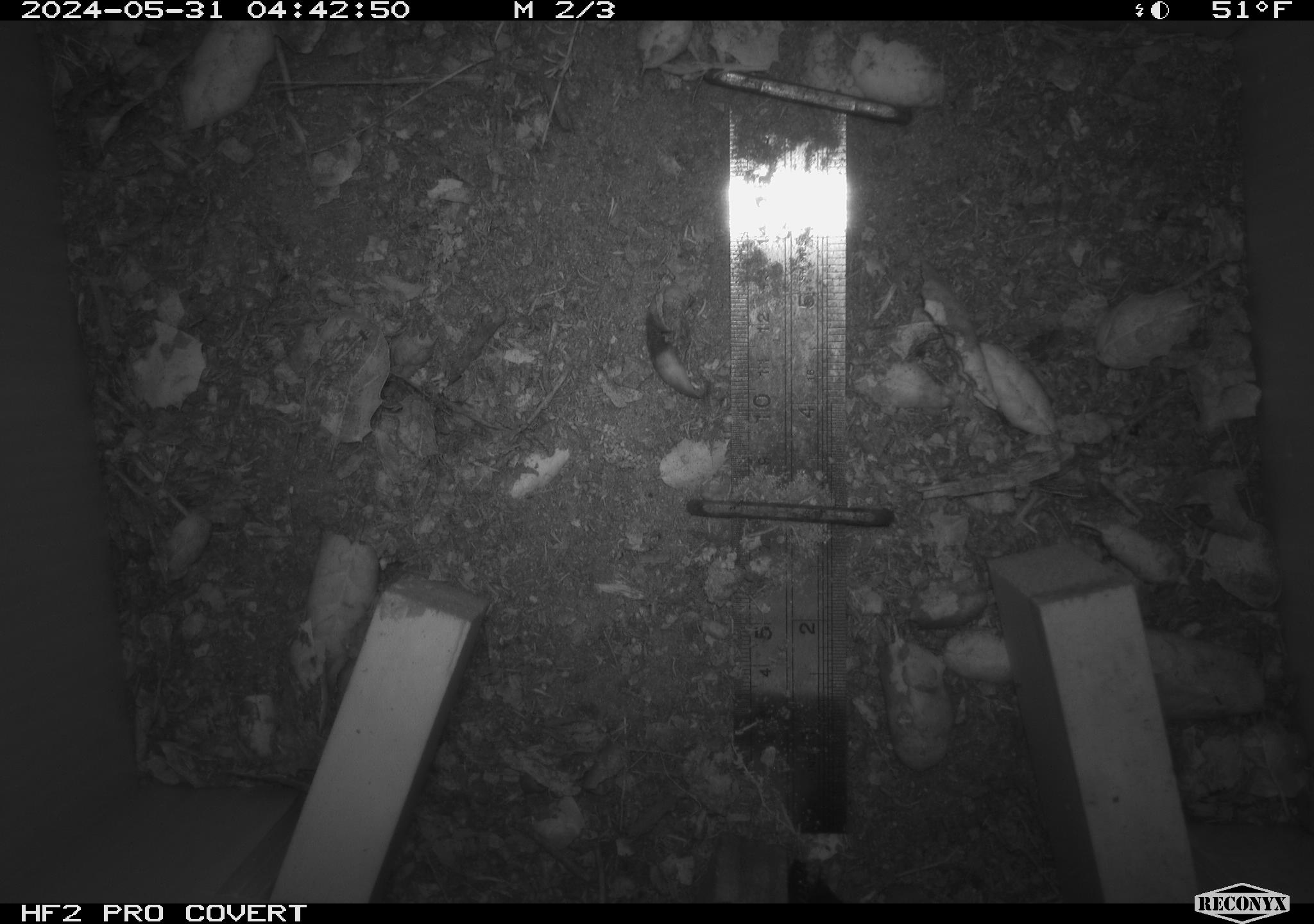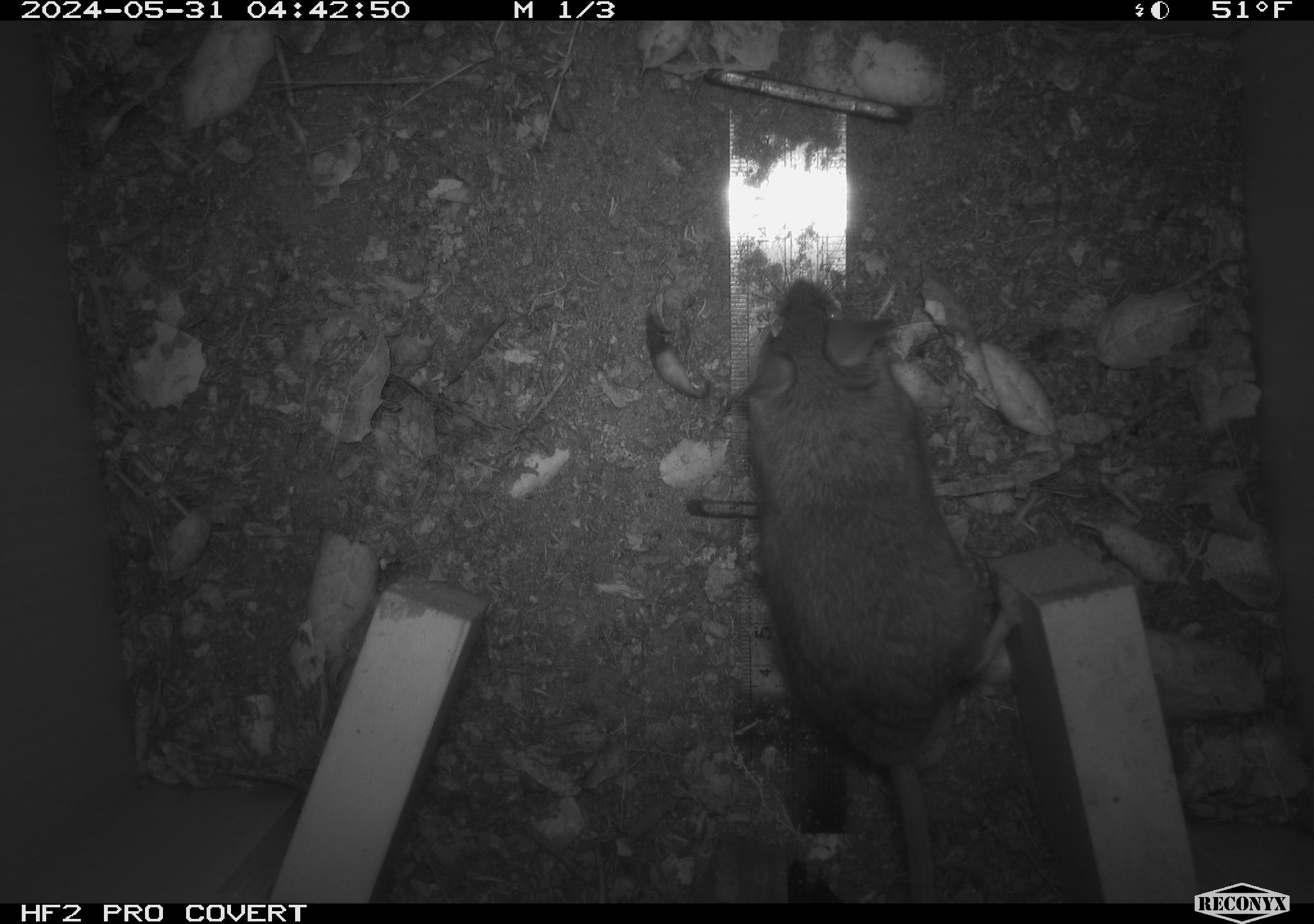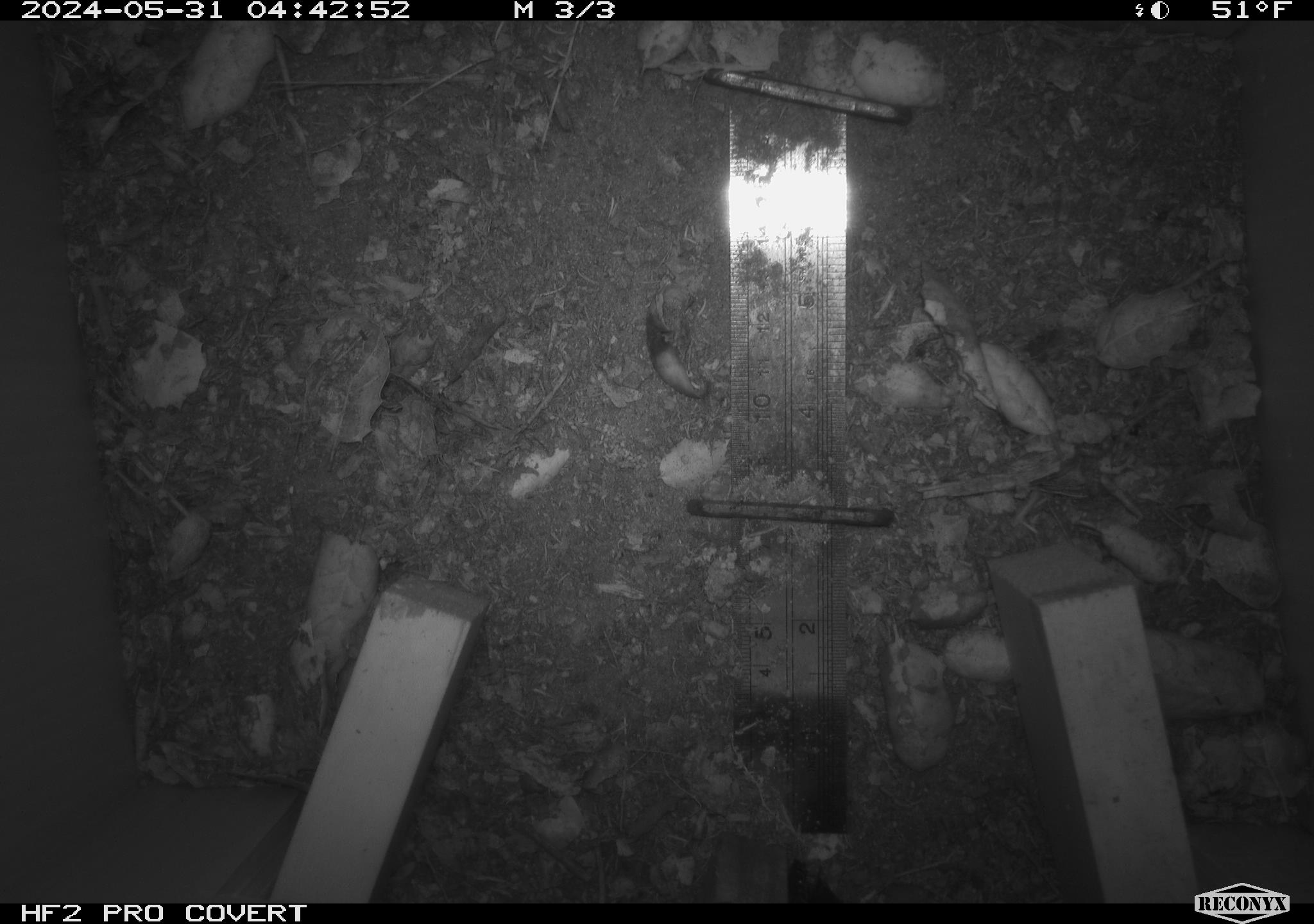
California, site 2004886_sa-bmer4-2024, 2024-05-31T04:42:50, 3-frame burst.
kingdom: Animalia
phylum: Chordata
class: Mammalia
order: Rodentia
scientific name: Rodentia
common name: mouse species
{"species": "mouse species (Rodentia)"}